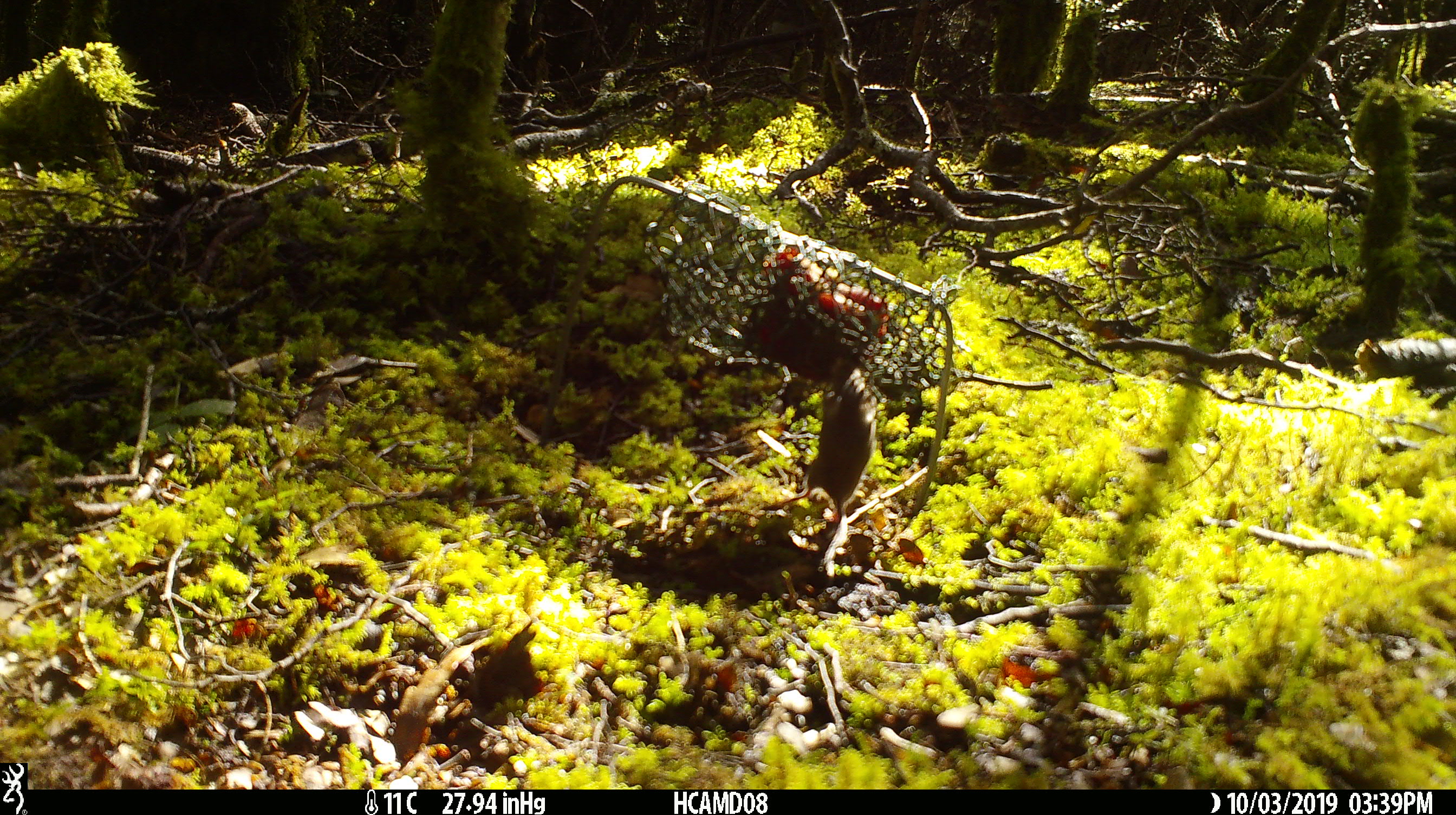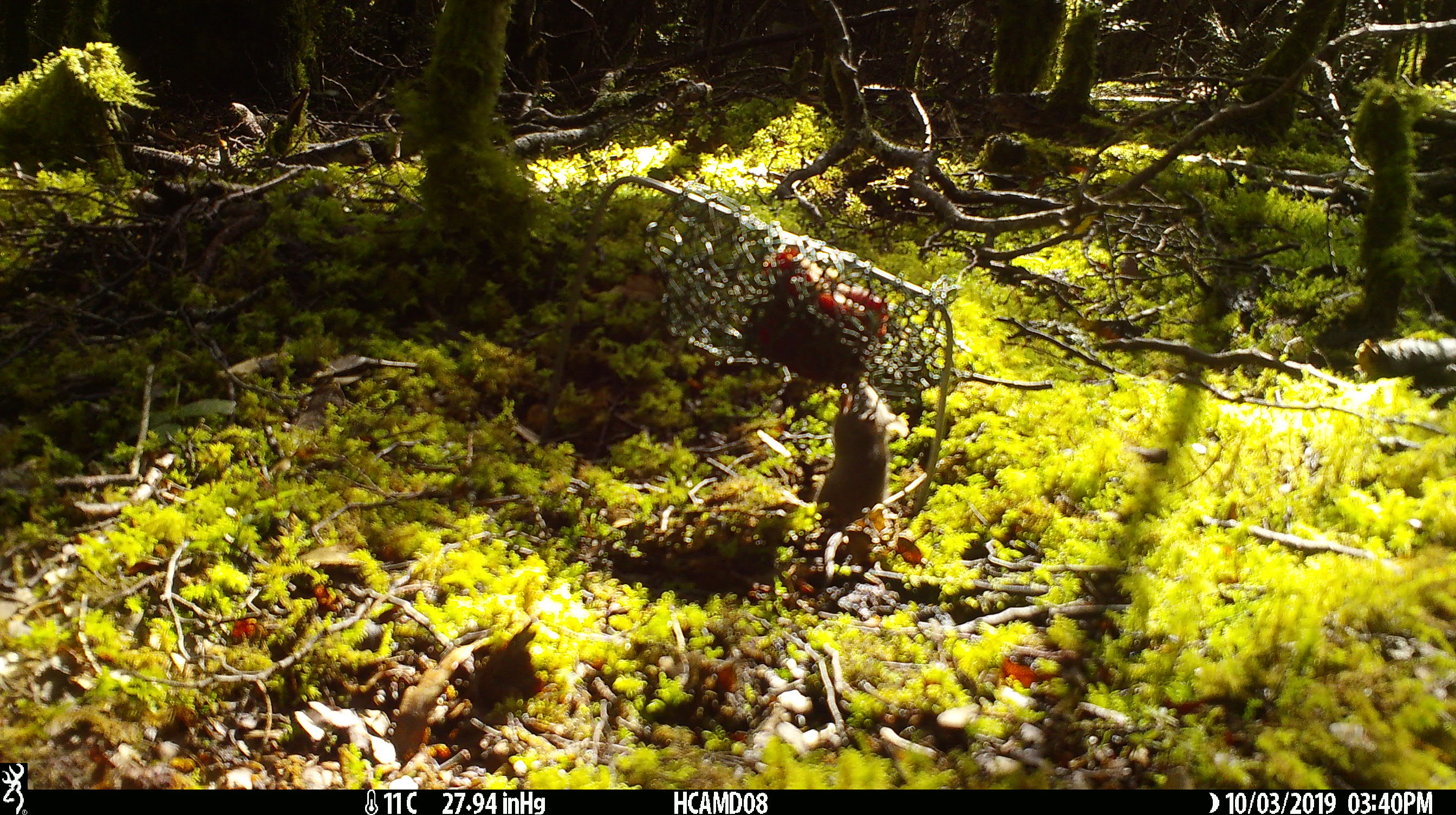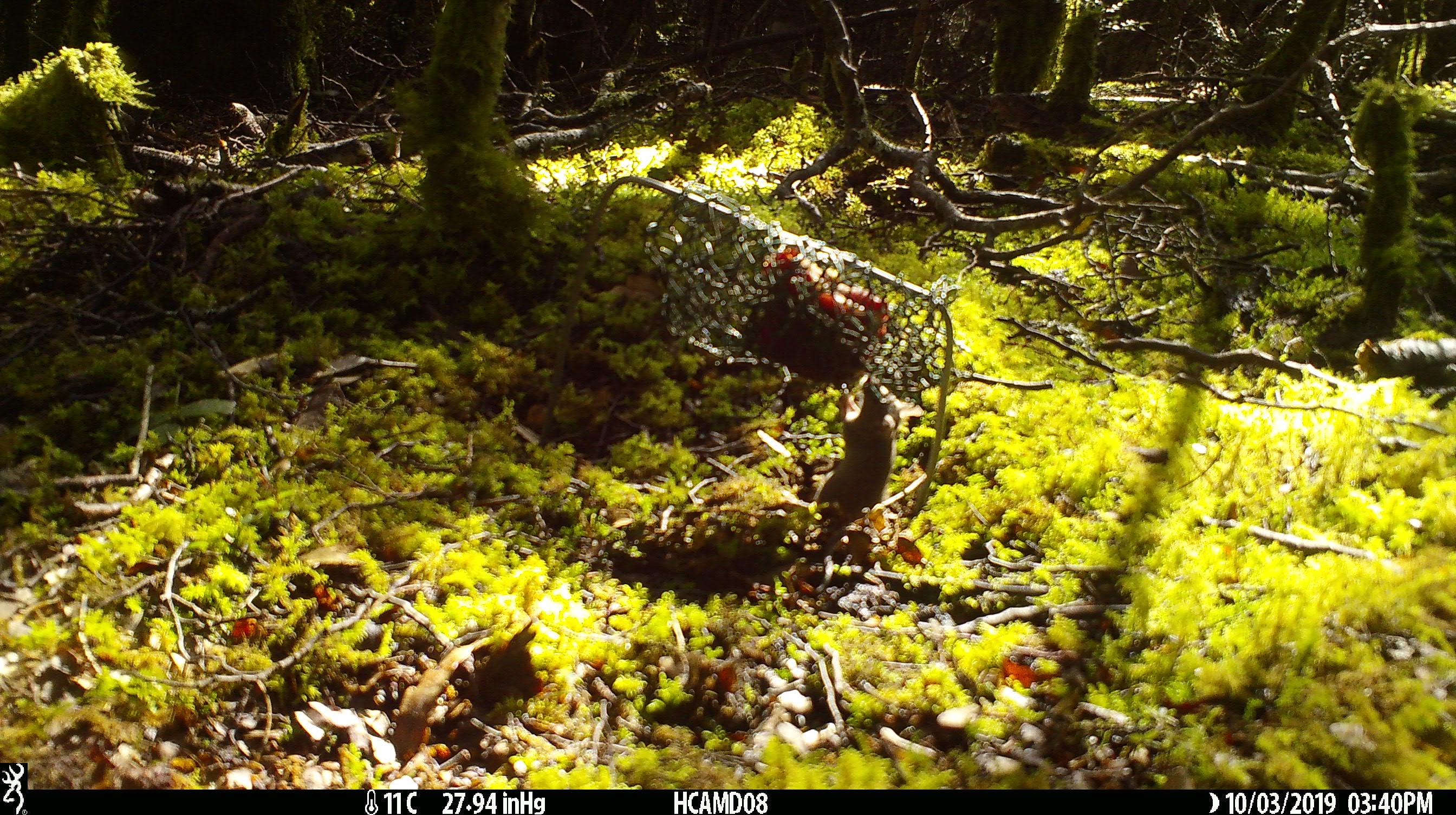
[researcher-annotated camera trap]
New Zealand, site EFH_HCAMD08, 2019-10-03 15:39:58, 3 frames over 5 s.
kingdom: Animalia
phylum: Chordata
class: Mammalia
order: Rodentia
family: Muridae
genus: Mus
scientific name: Mus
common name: mouse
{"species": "mouse (Mus)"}